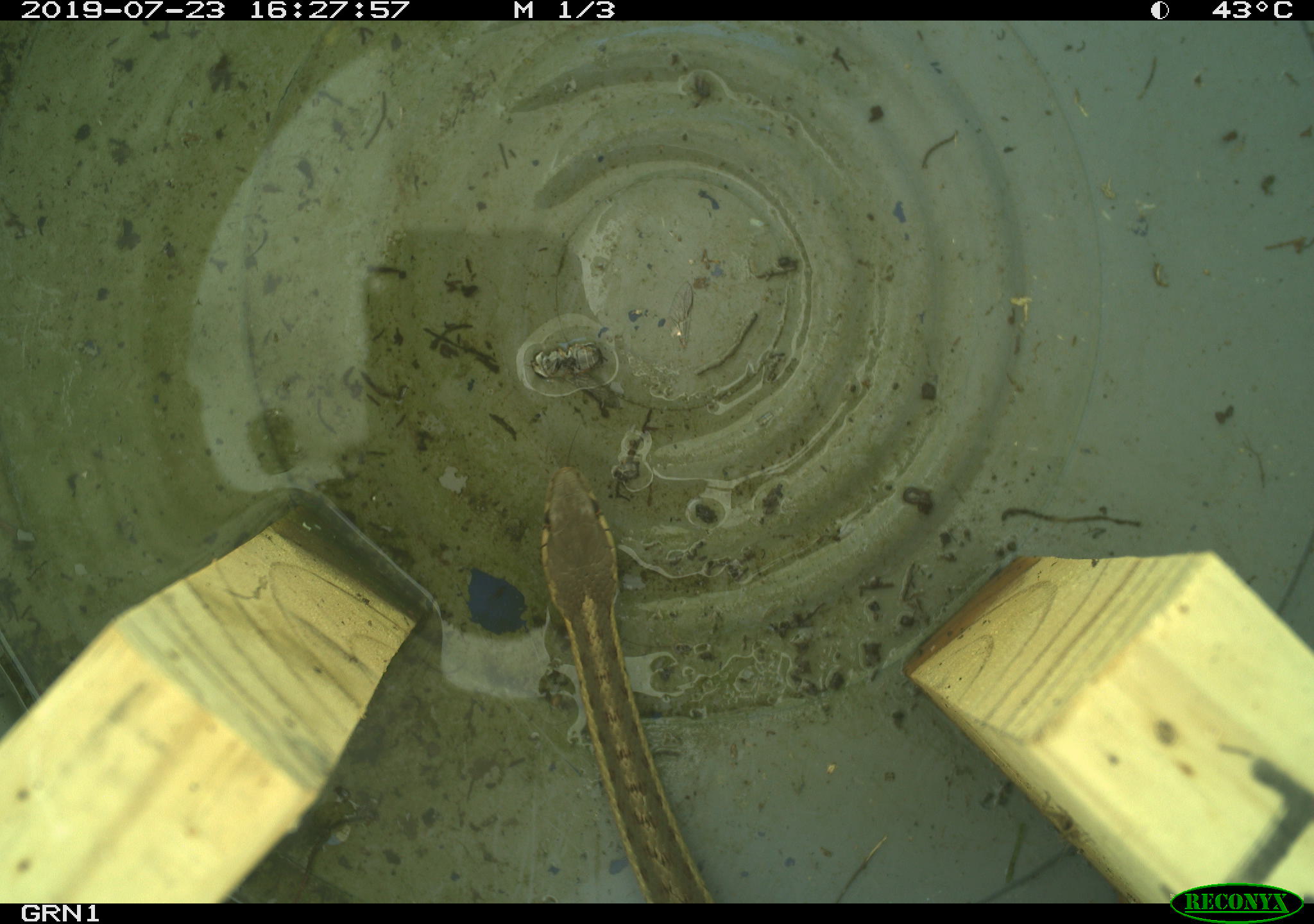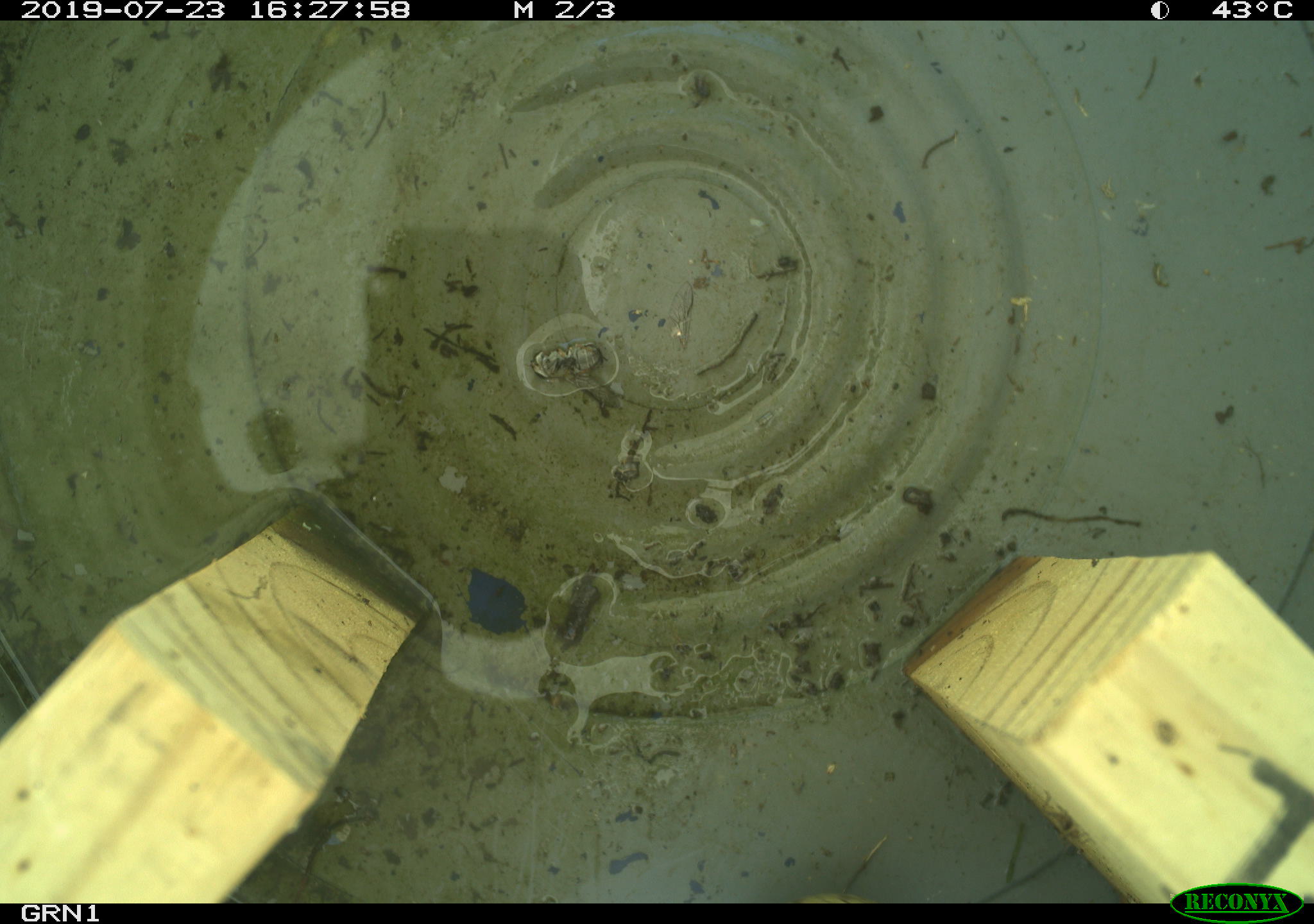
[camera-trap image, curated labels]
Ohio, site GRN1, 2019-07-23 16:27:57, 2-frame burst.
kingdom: Animalia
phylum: Chordata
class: Reptilia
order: Squamata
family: Colubridae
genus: Thamnophis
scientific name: Thamnophis sirtalis sirtalis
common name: eastern gartersnake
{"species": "eastern gartersnake (Thamnophis sirtalis sirtalis)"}